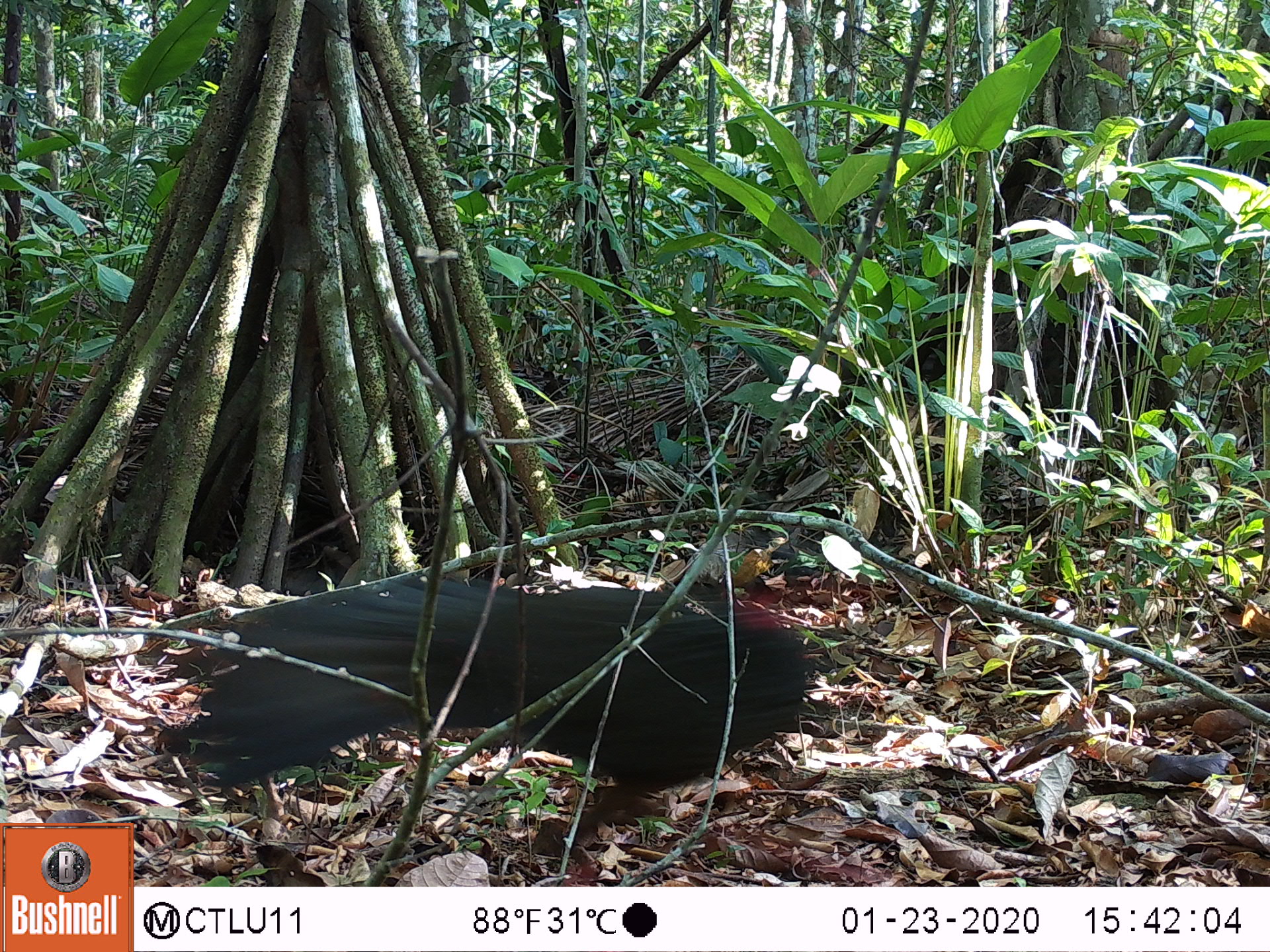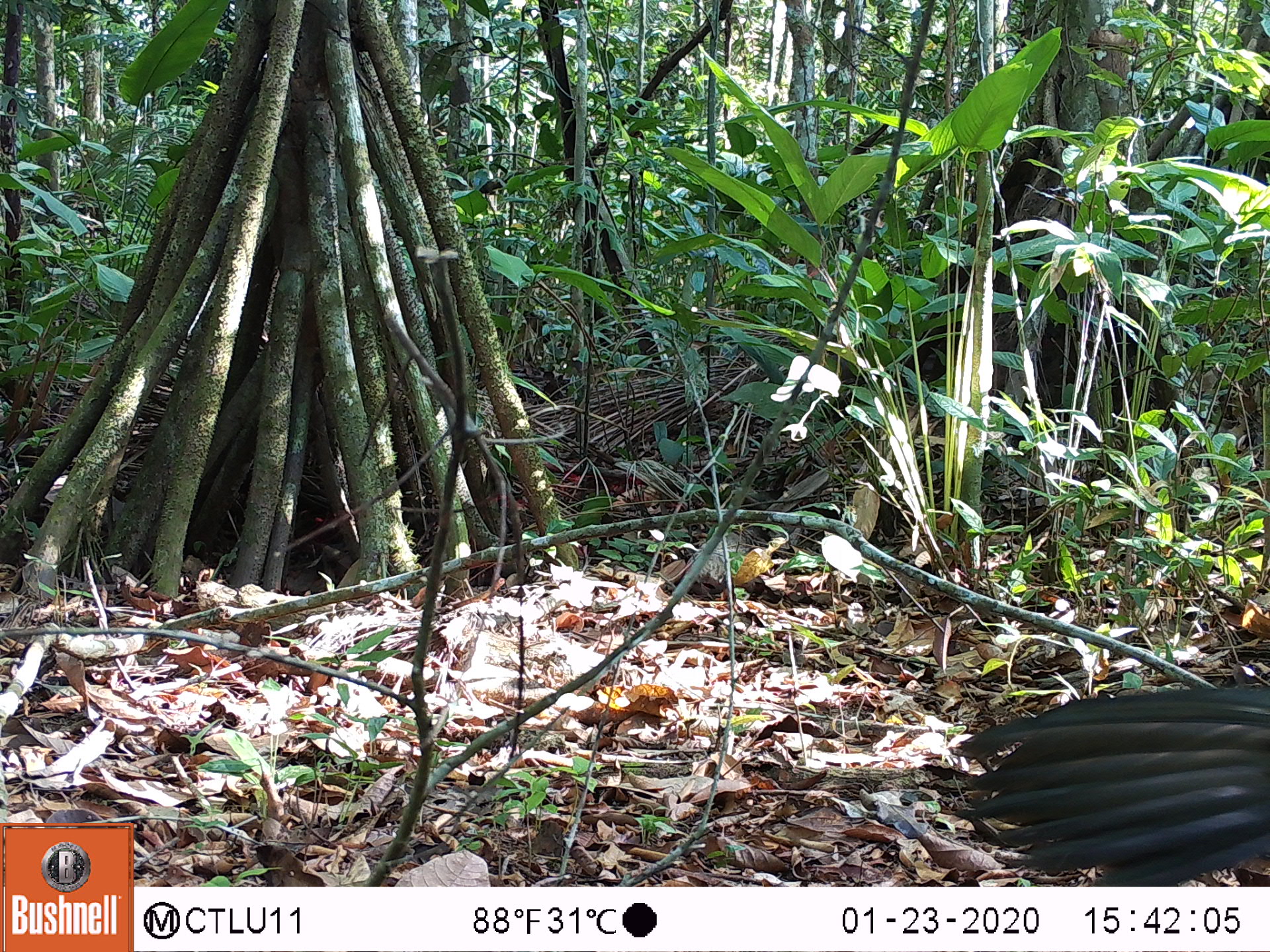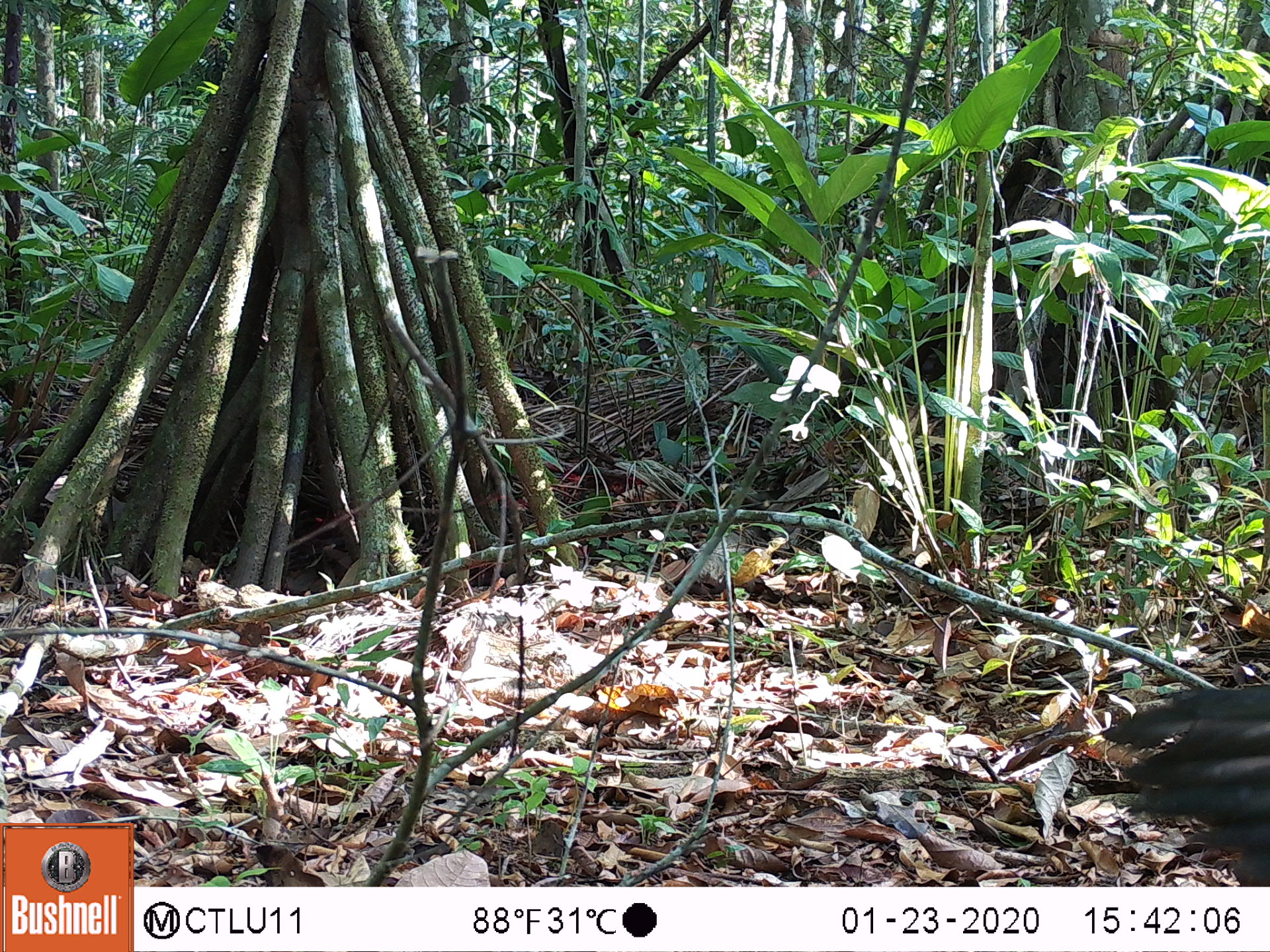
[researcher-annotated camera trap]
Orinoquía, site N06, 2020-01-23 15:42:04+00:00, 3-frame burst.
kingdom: Animalia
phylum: Chordata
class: Aves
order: Galliformes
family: Cracidae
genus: Penelope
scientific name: Penelope jacquacu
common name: spix's guan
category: spixs guan